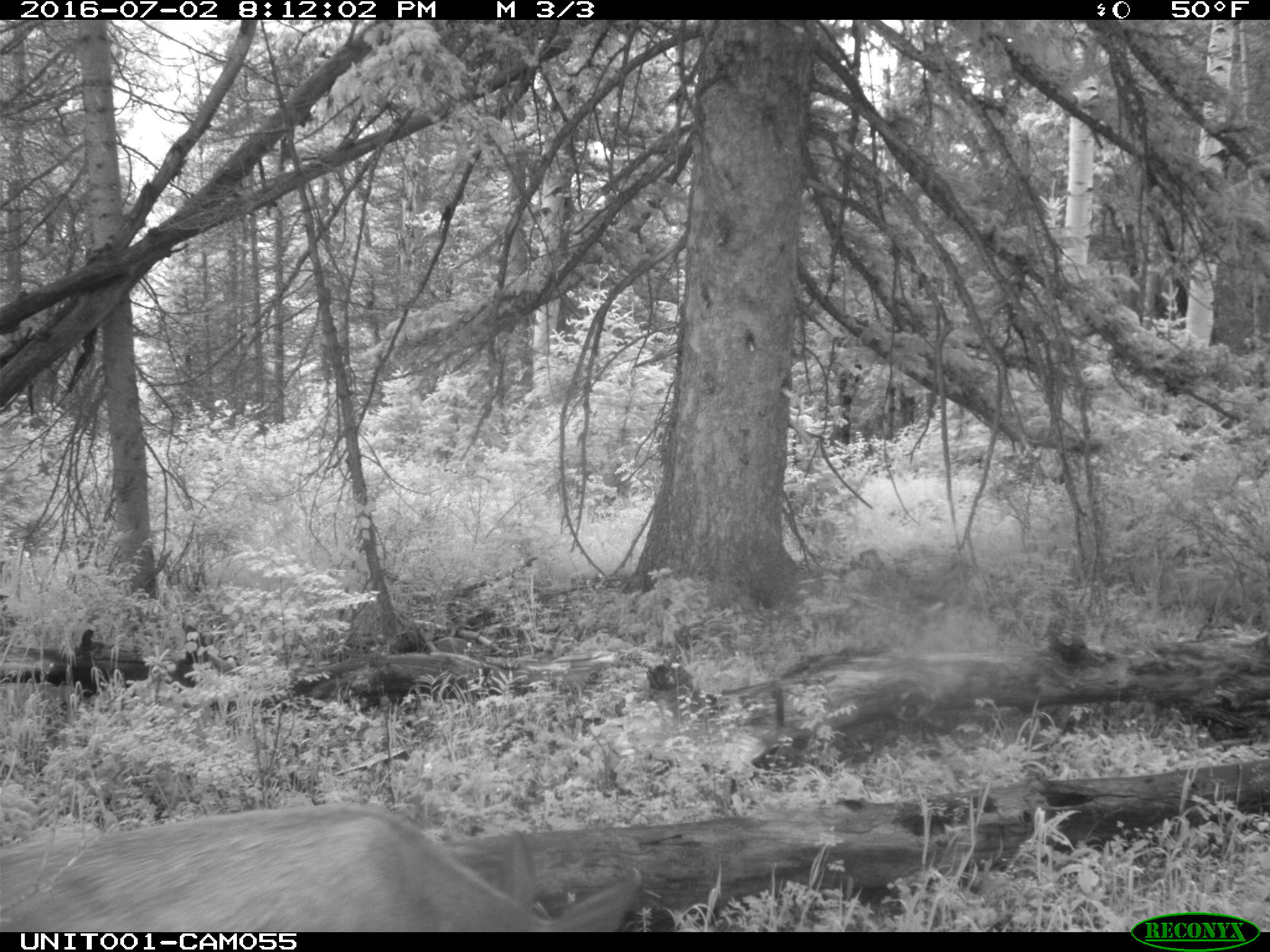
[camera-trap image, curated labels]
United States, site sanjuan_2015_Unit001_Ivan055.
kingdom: Animalia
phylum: Chordata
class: Mammalia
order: Artiodactyla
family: Cervidae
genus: Odocoileus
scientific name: Odocoileus hemionus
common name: mule deer